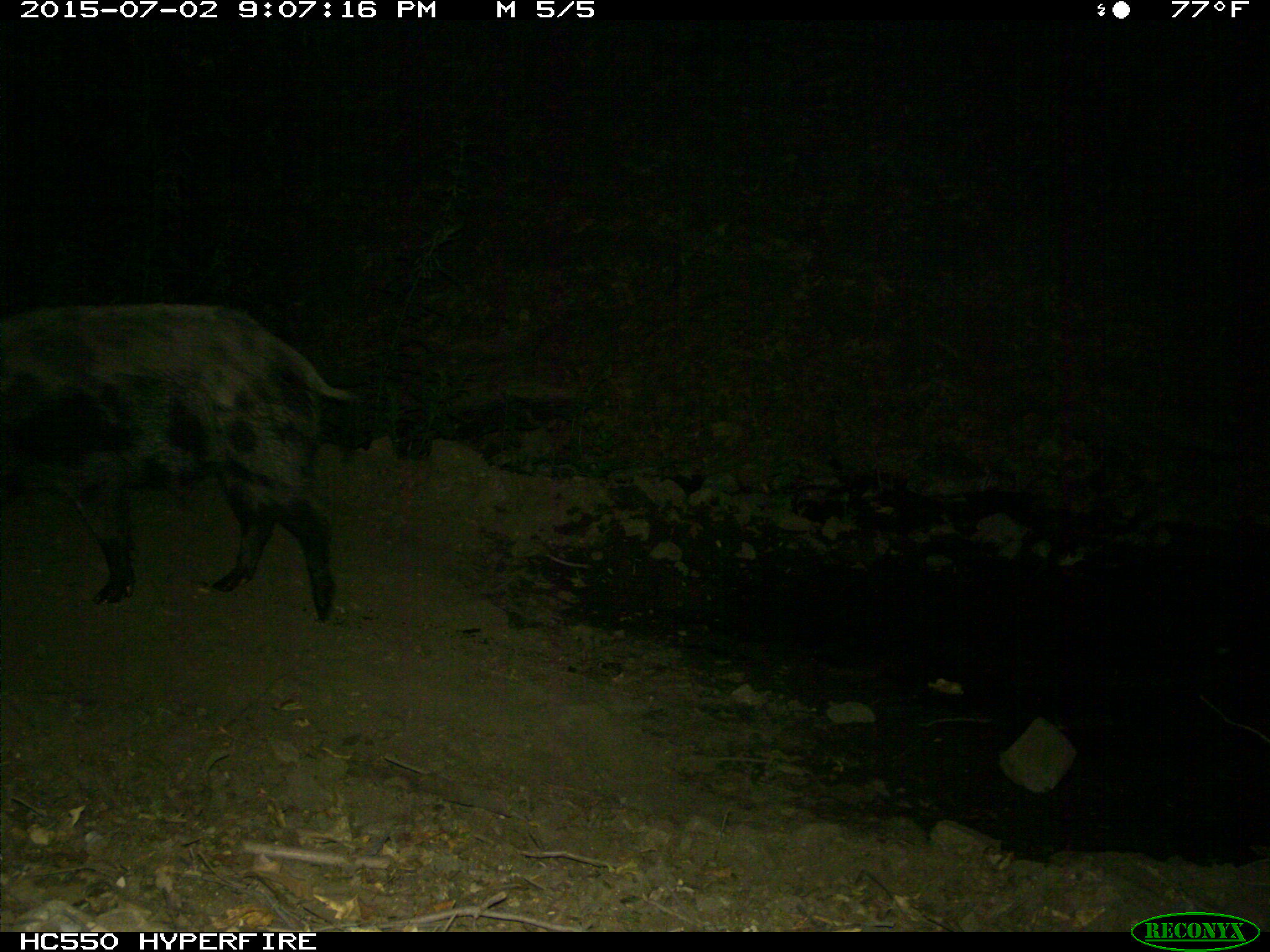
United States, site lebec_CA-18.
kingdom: Animalia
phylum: Chordata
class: Mammalia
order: Artiodactyla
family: Suidae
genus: Sus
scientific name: Sus scrofa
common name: wild boar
Sus scrofa (wild boar).